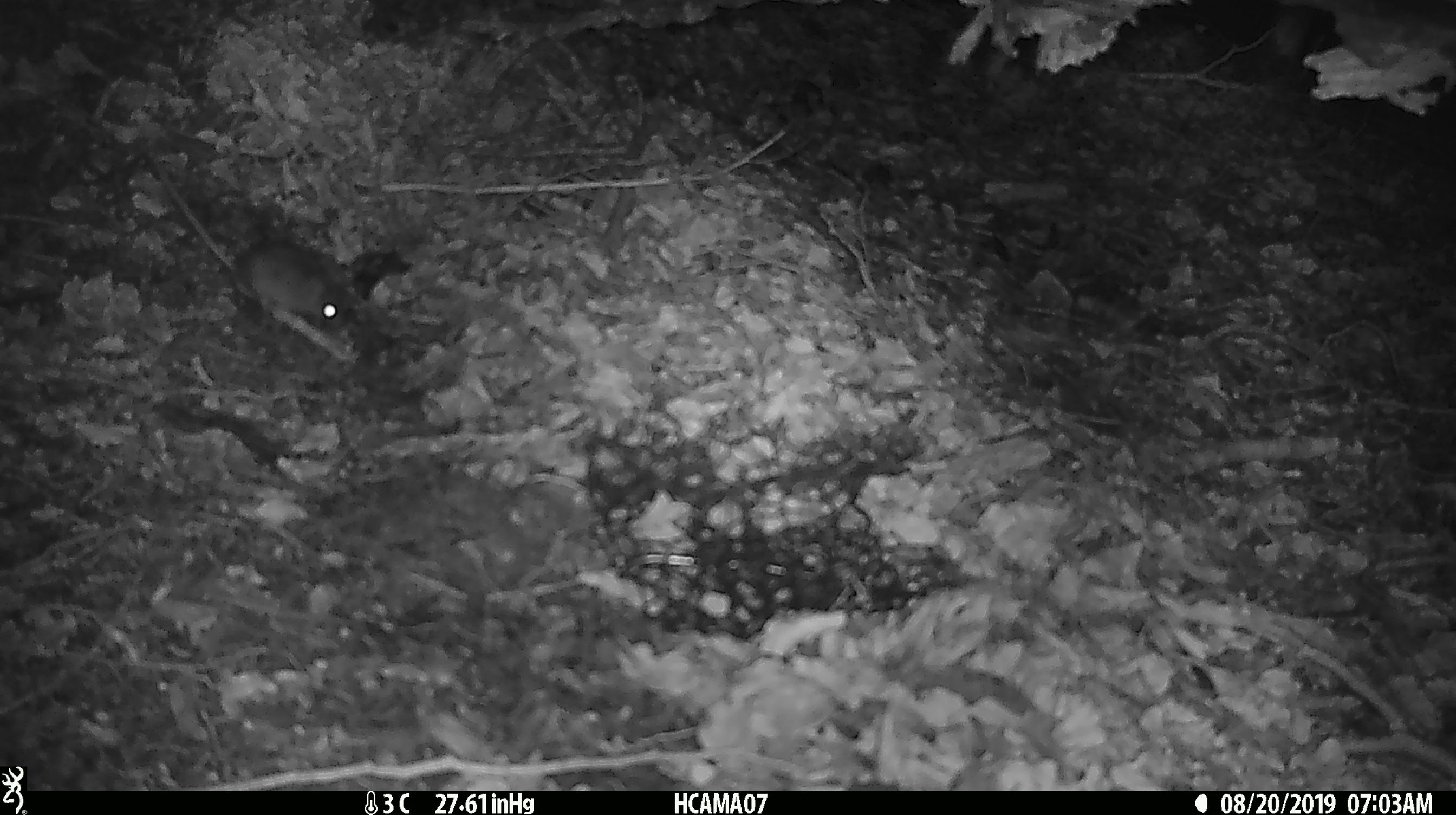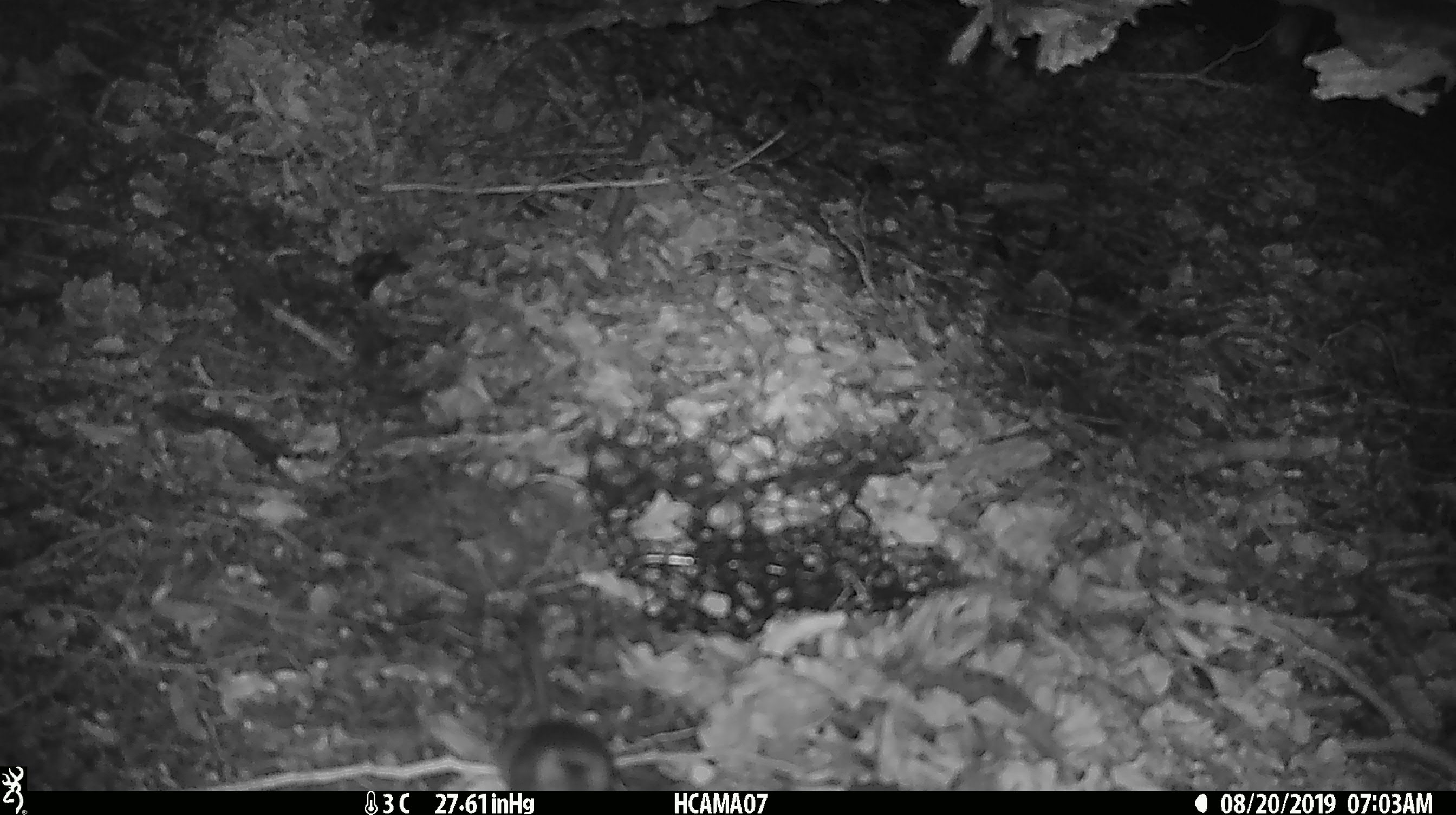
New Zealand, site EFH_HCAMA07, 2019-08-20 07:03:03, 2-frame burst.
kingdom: Animalia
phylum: Chordata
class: Mammalia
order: Rodentia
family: Muridae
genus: Mus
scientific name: Mus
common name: mouse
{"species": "mouse (Mus)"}